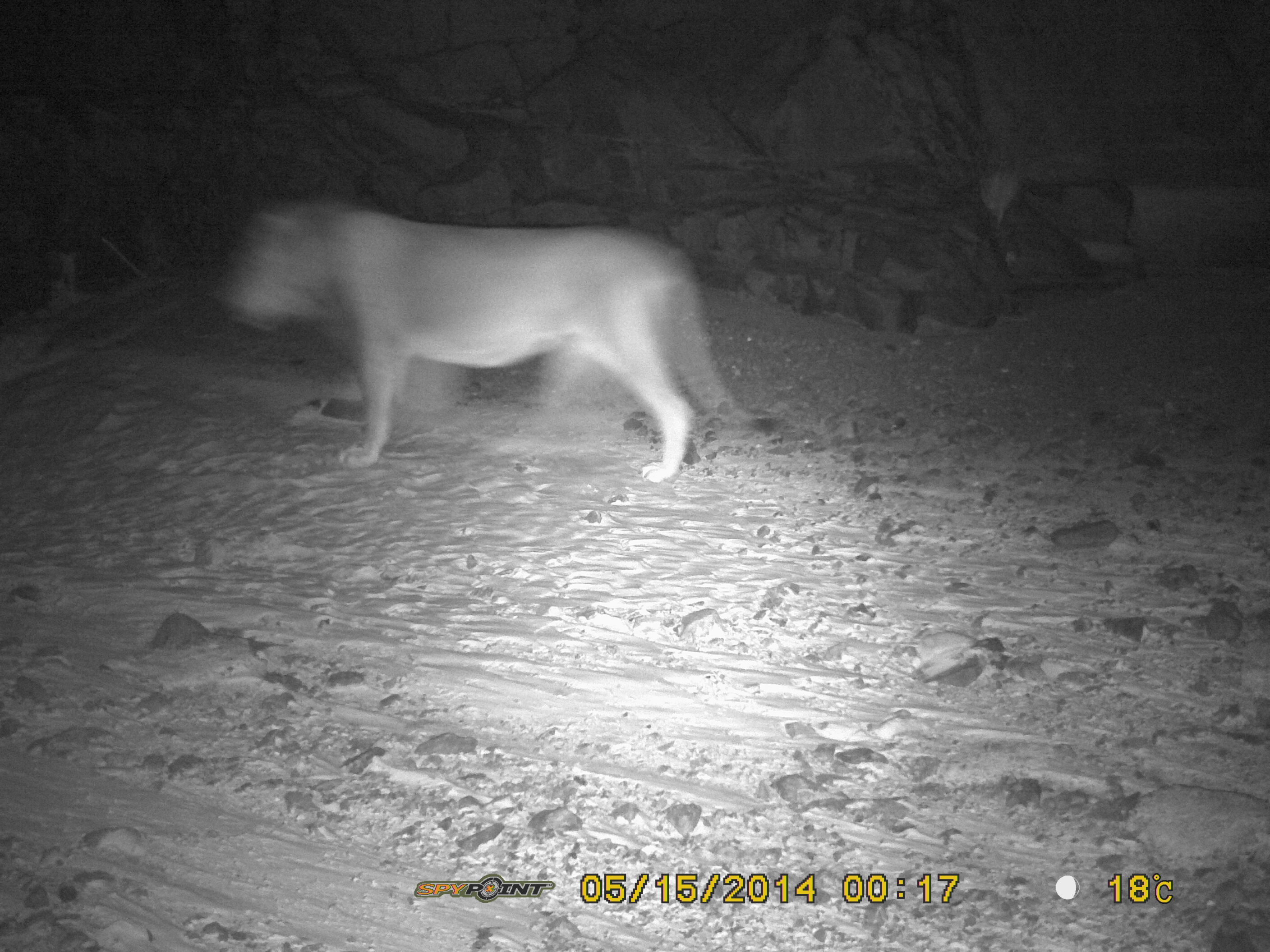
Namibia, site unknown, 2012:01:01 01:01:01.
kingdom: Animalia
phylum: Chordata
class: Mammalia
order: Carnivora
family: Felidae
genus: Panthera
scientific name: Panthera leo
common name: lion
Panthera leo (lion).